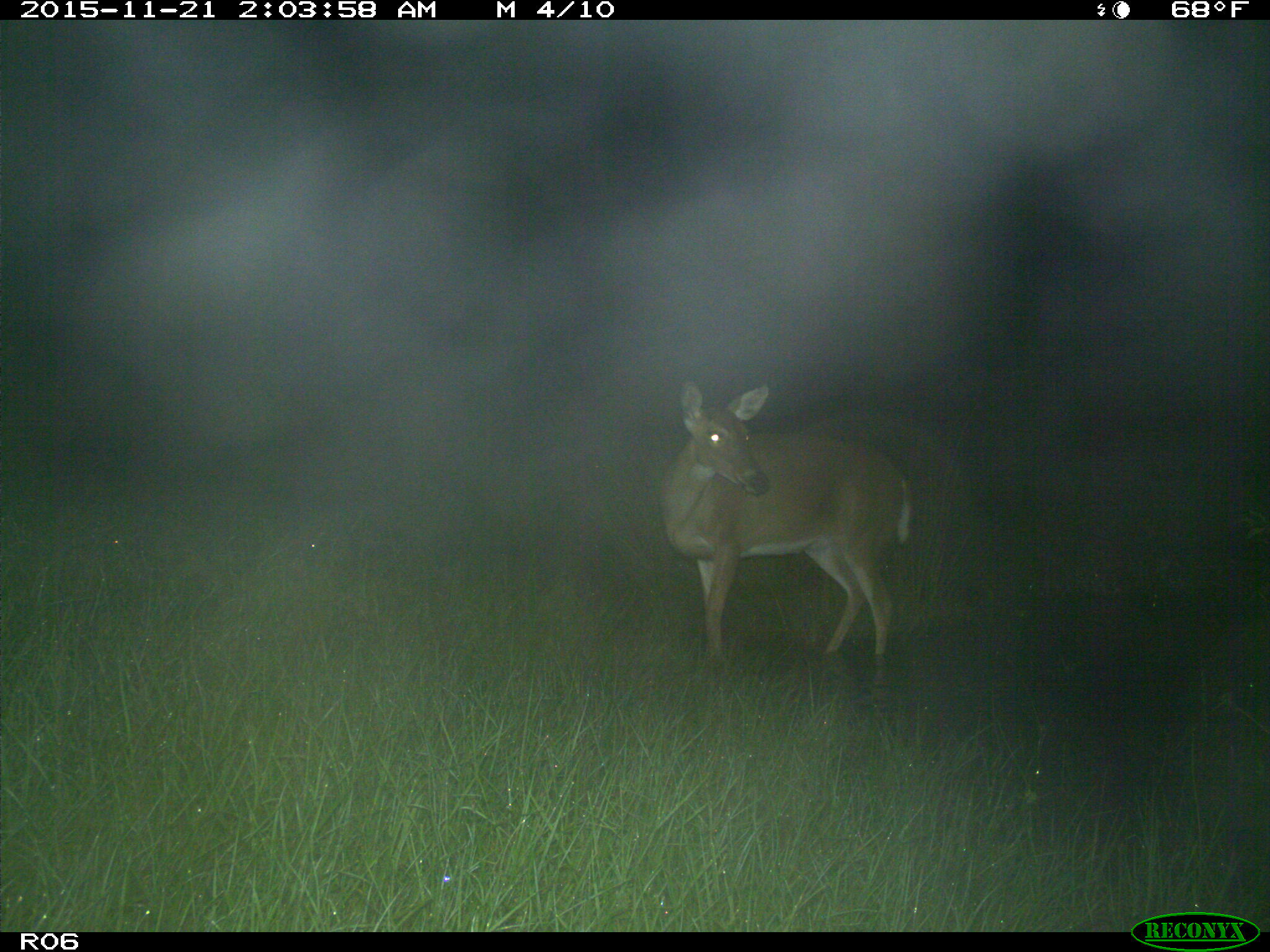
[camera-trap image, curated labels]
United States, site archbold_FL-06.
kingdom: Animalia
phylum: Chordata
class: Mammalia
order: Artiodactyla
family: Cervidae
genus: Odocoileus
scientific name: Odocoileus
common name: deer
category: unidentified deer